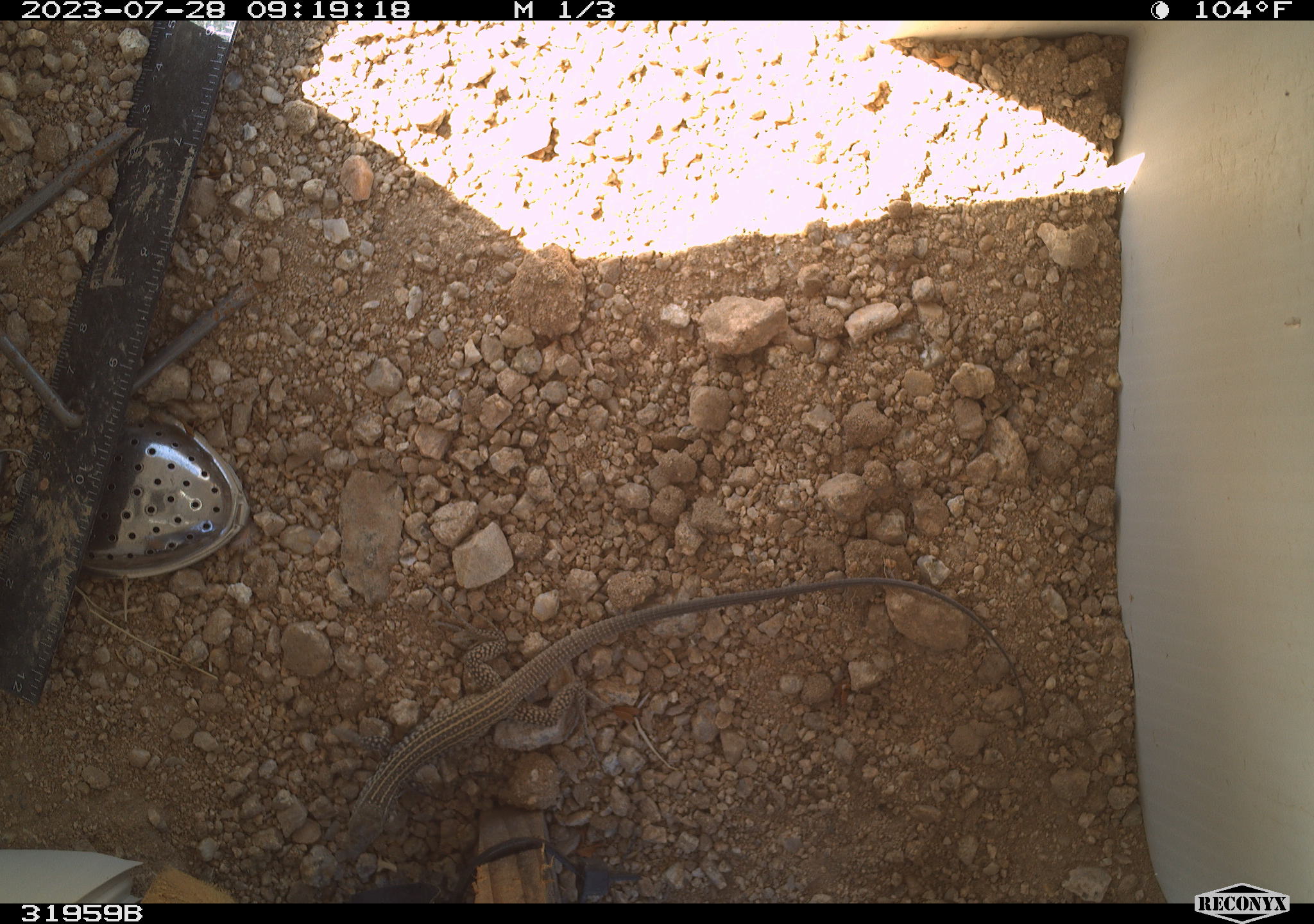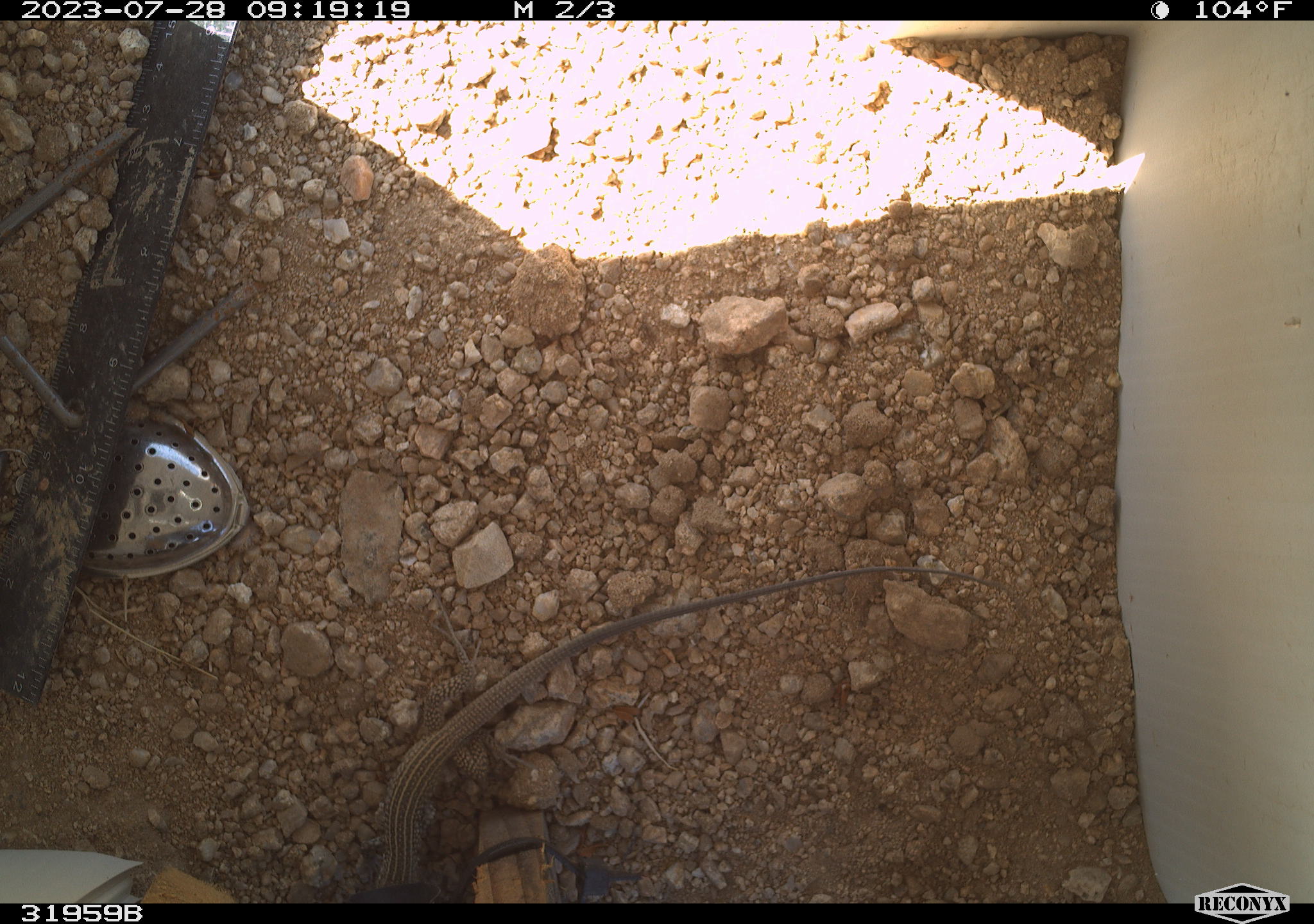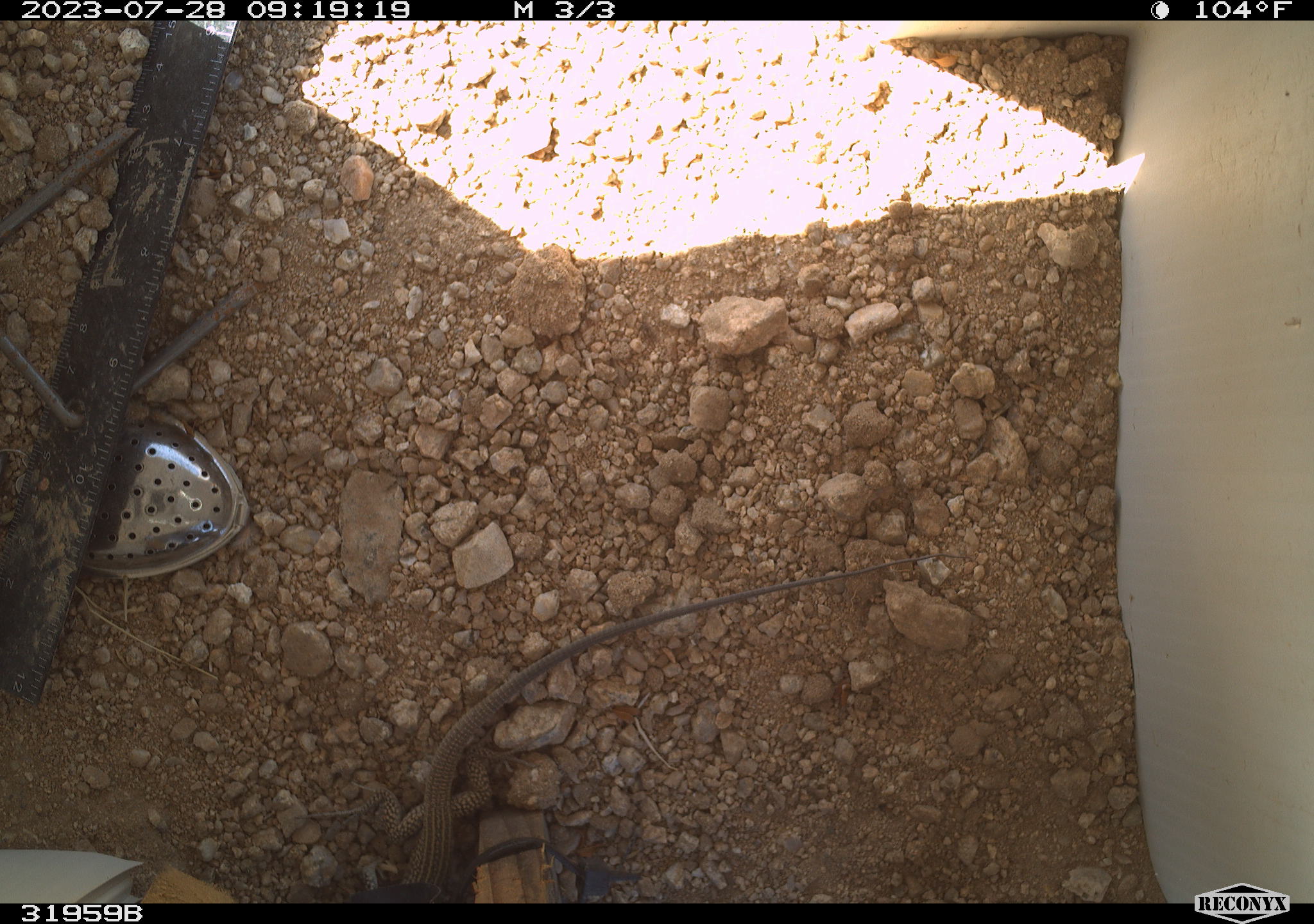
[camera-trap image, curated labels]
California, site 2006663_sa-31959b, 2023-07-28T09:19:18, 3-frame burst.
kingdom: Animalia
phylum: Chordata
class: Reptilia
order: Squamata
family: Teiidae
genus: Aspidoscelis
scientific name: Aspidoscelis tigris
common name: western whiptail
Western whiptail (Aspidoscelis tigris).